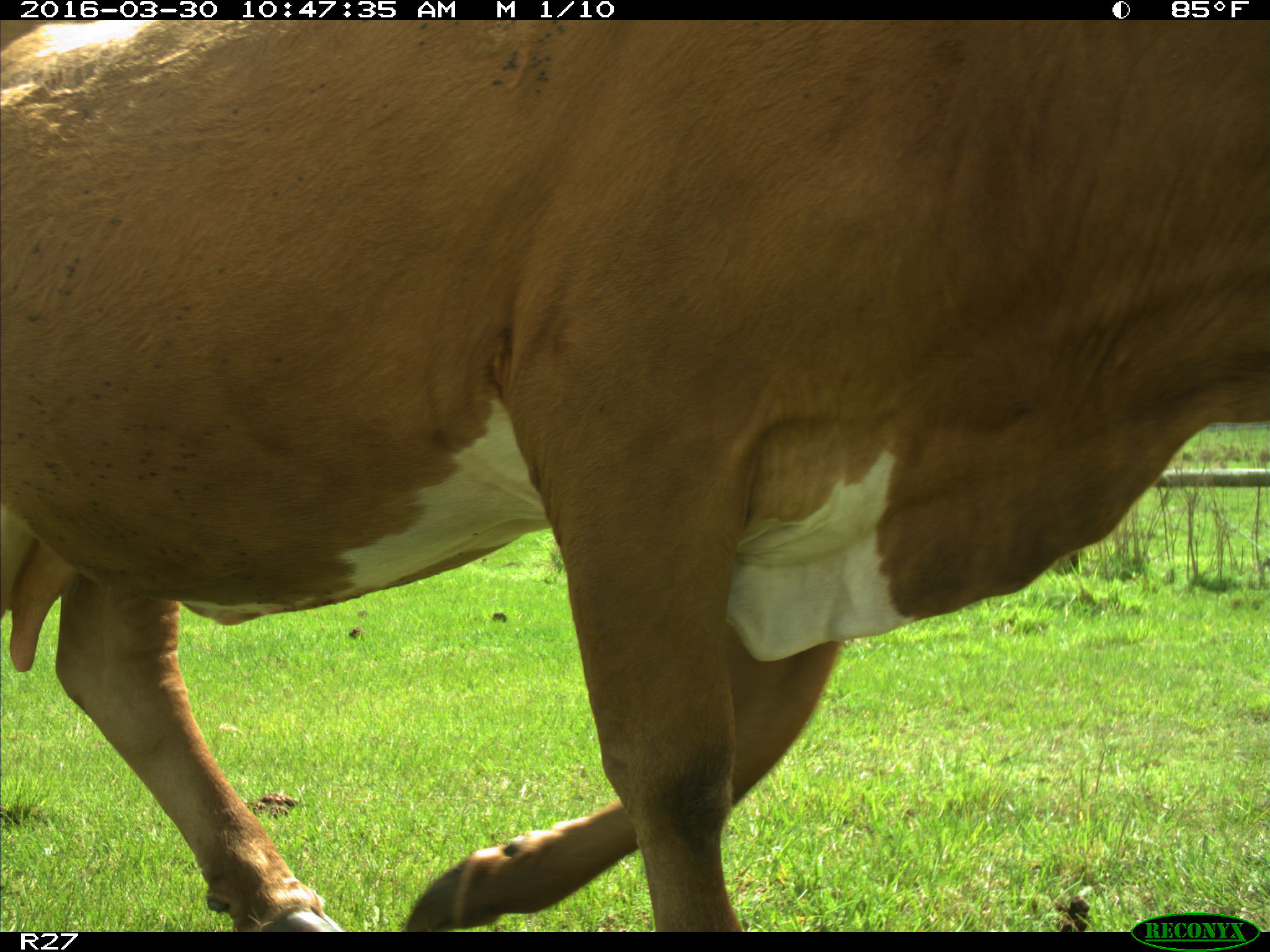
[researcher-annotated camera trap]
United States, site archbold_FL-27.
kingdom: Animalia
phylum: Chordata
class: Mammalia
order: Artiodactyla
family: Bovidae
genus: Bos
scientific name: Bos taurus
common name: domestic cow